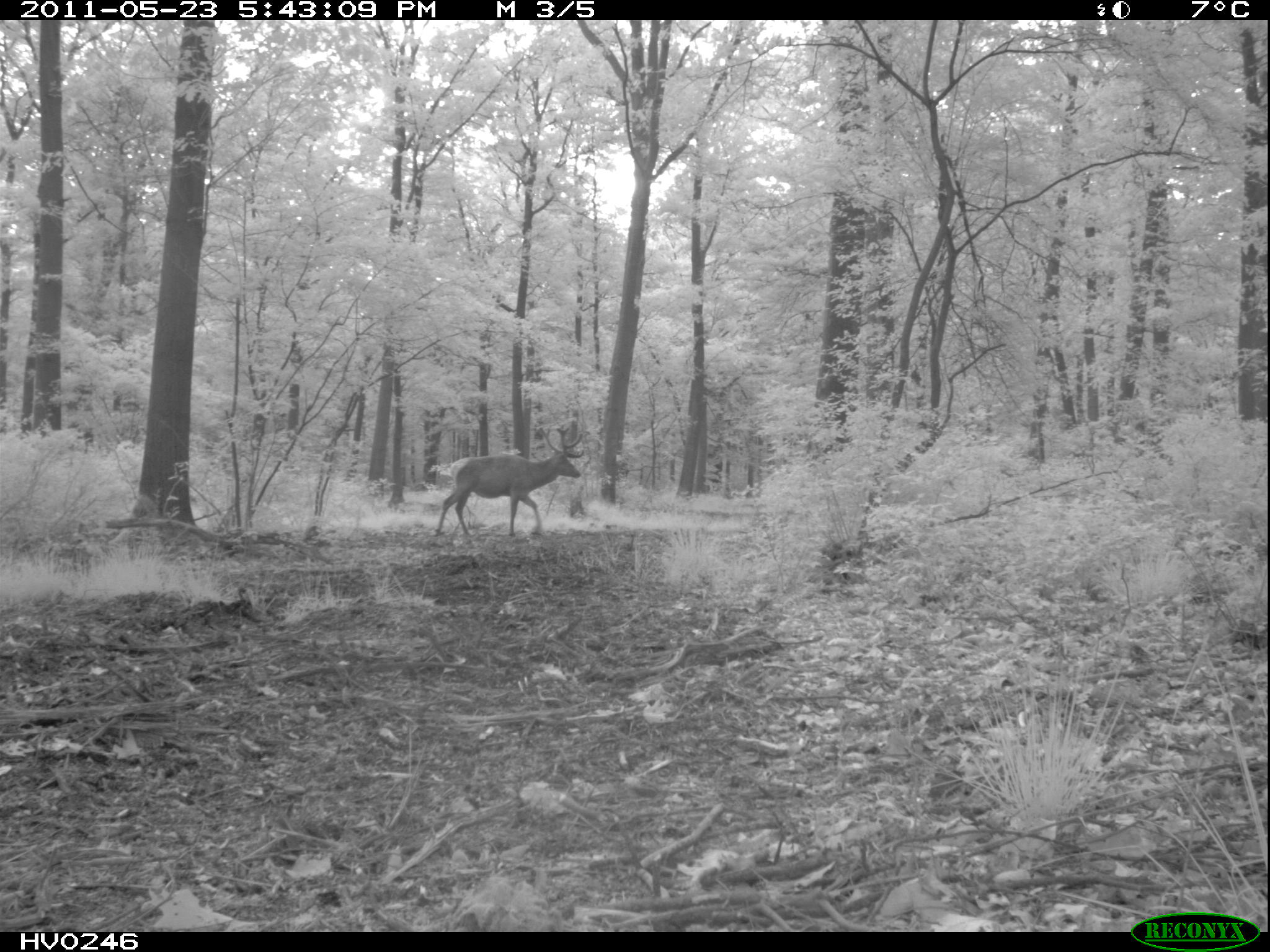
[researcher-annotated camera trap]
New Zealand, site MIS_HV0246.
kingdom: Animalia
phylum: Chordata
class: Mammalia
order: Artiodactyla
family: Cervidae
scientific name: Cervidae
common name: deer